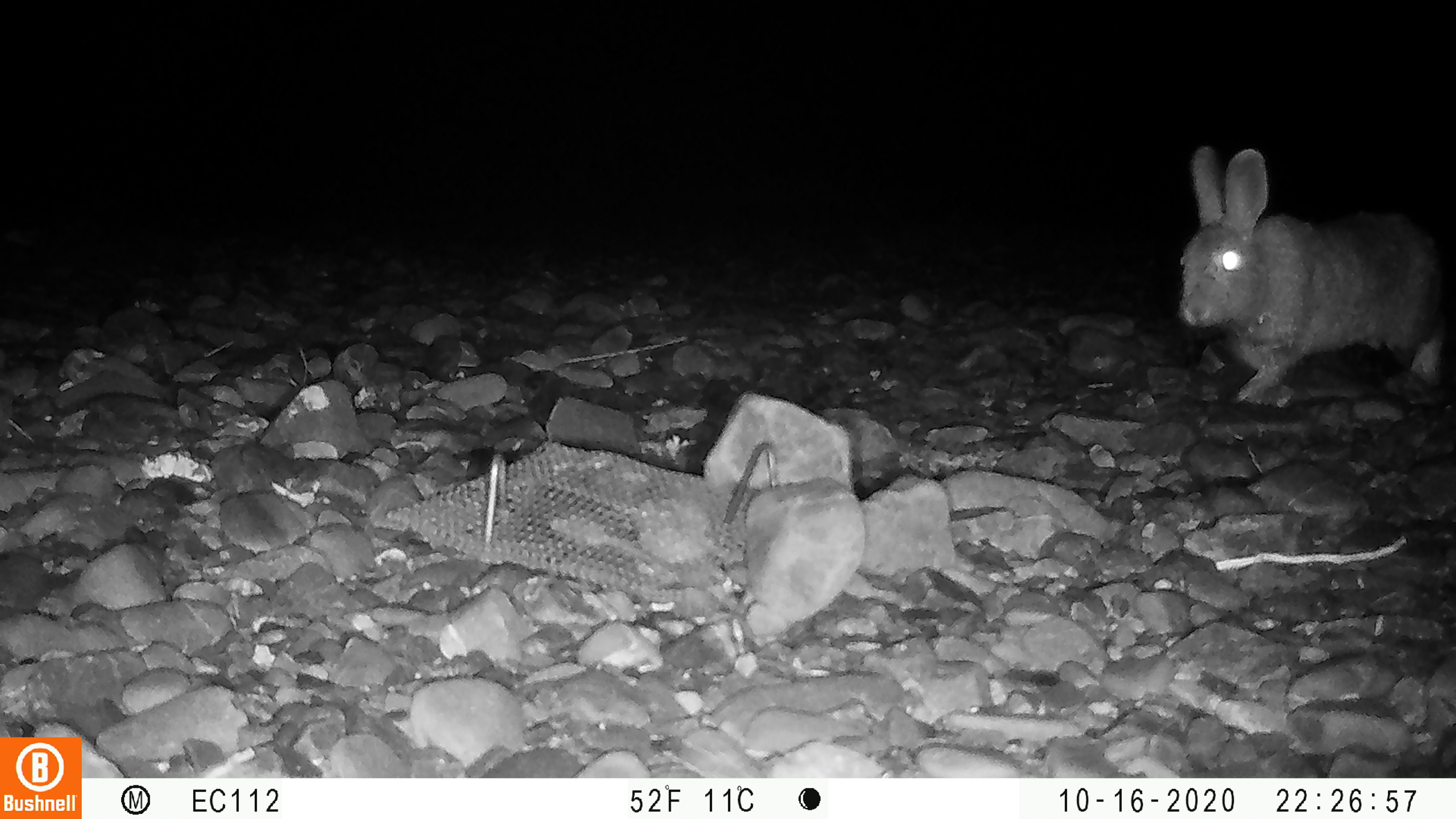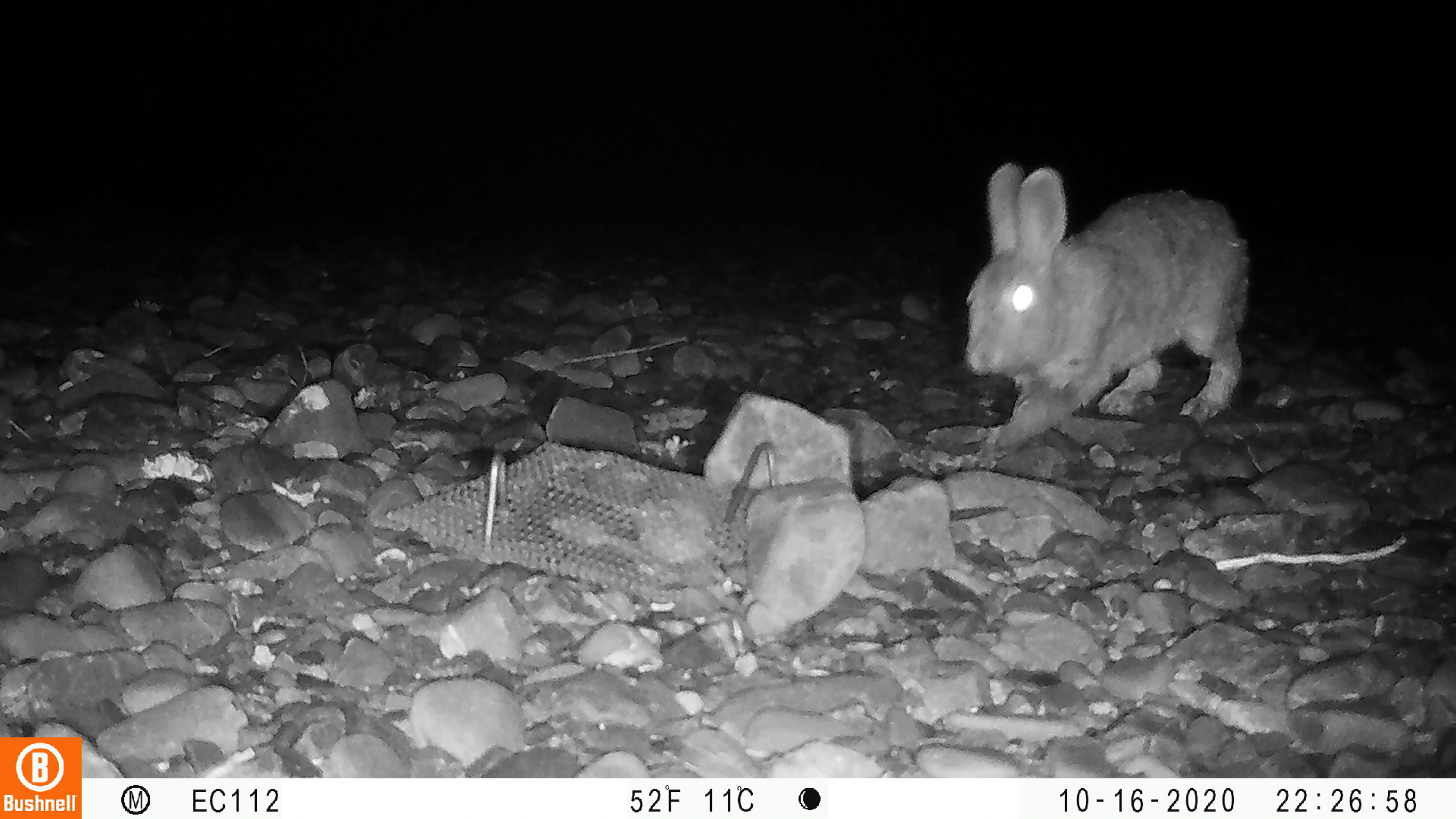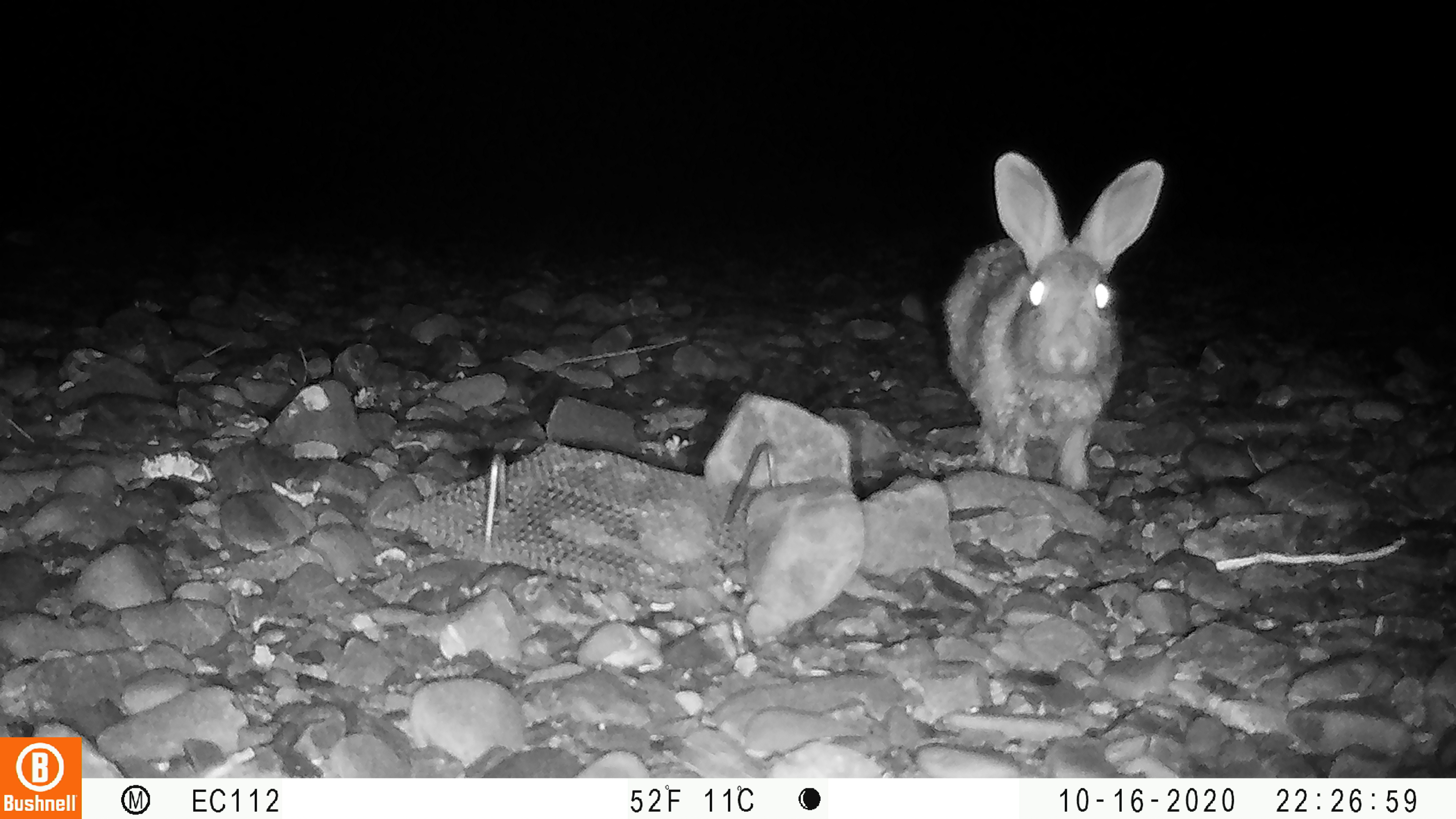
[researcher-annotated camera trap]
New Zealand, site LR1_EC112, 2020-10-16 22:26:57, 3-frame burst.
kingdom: Animalia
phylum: Chordata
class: Mammalia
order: Lagomorpha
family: Leporidae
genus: Oryctolagus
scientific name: Oryctolagus cuniculus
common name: european rabbit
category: rabbit